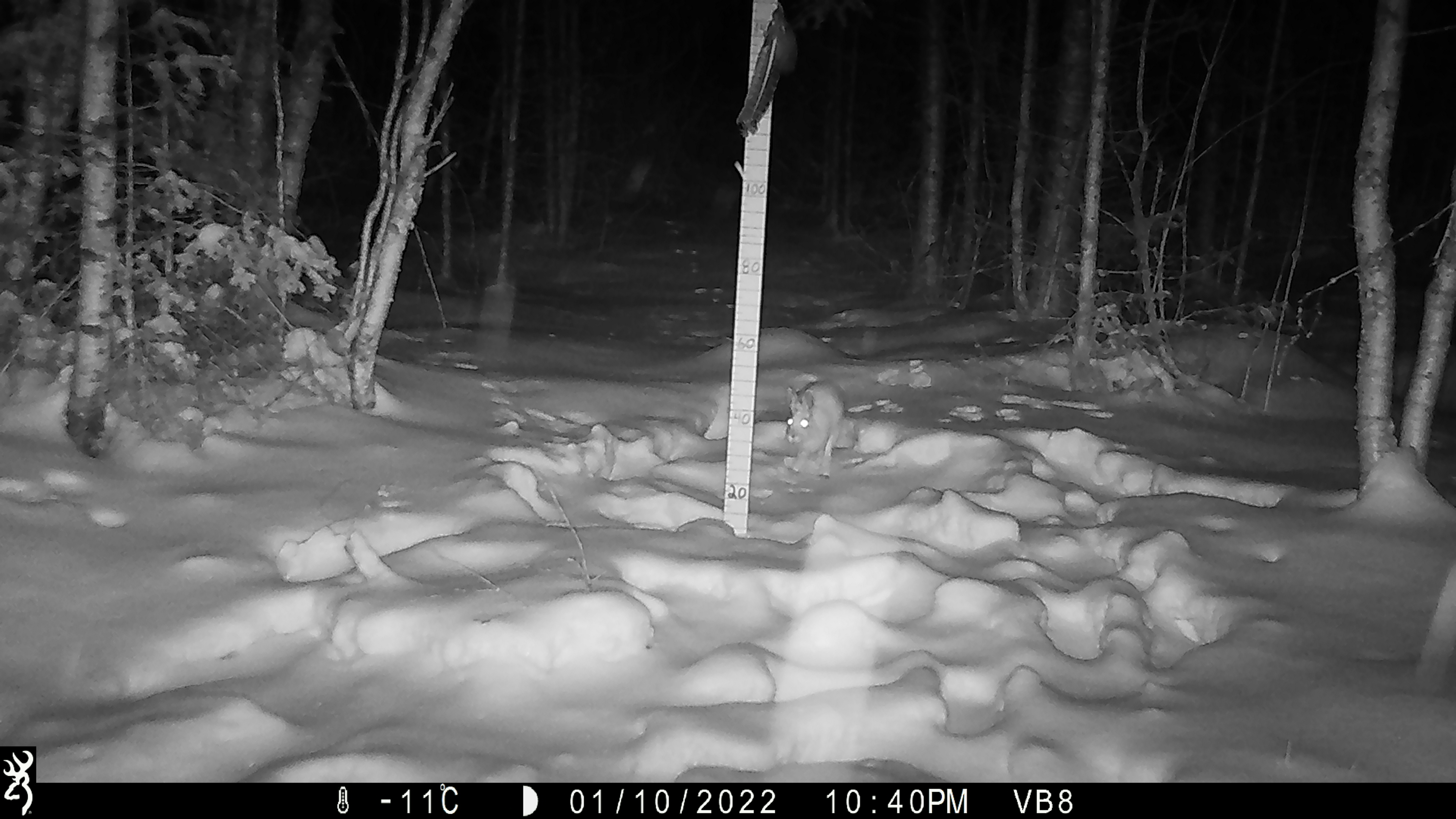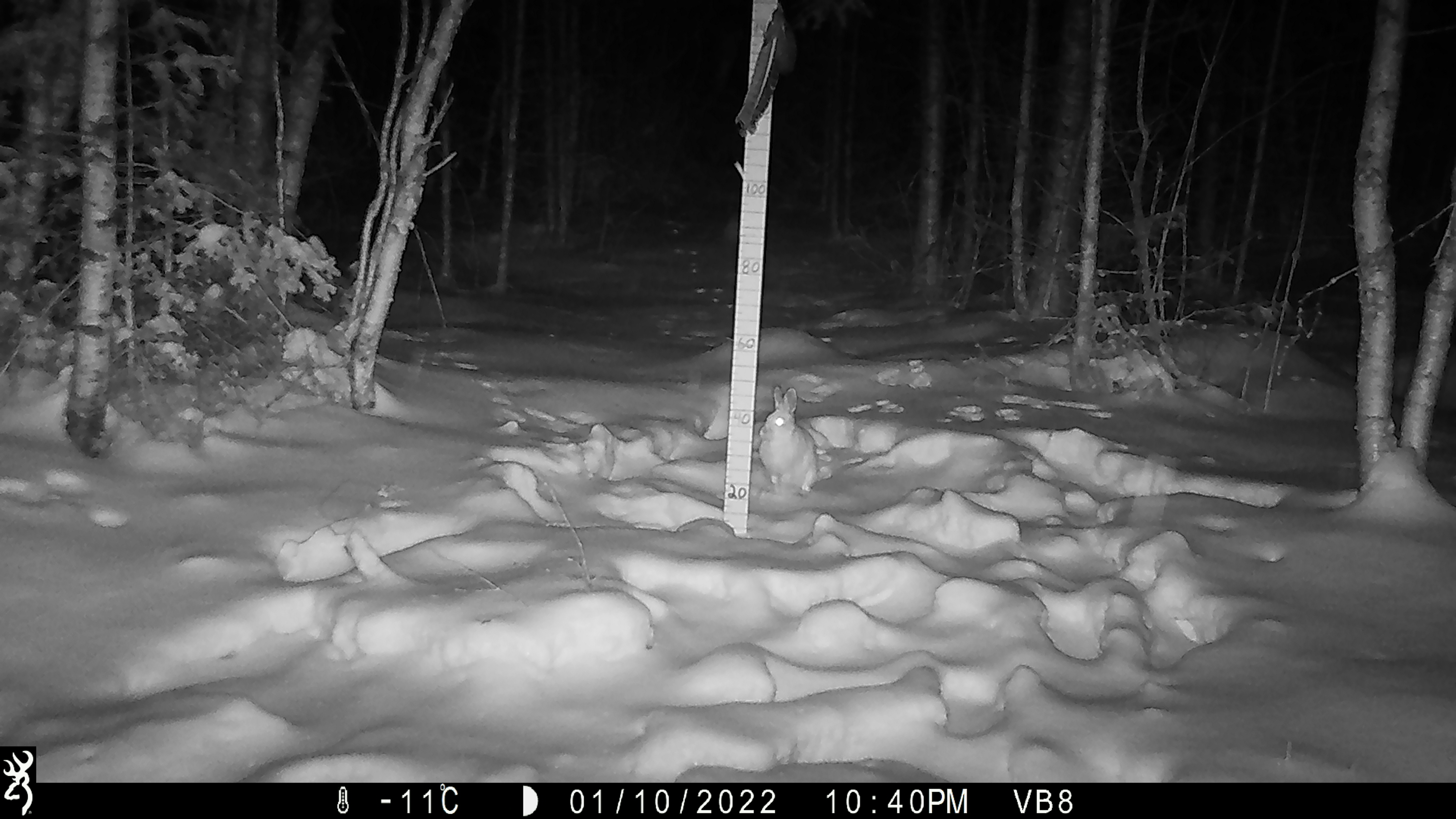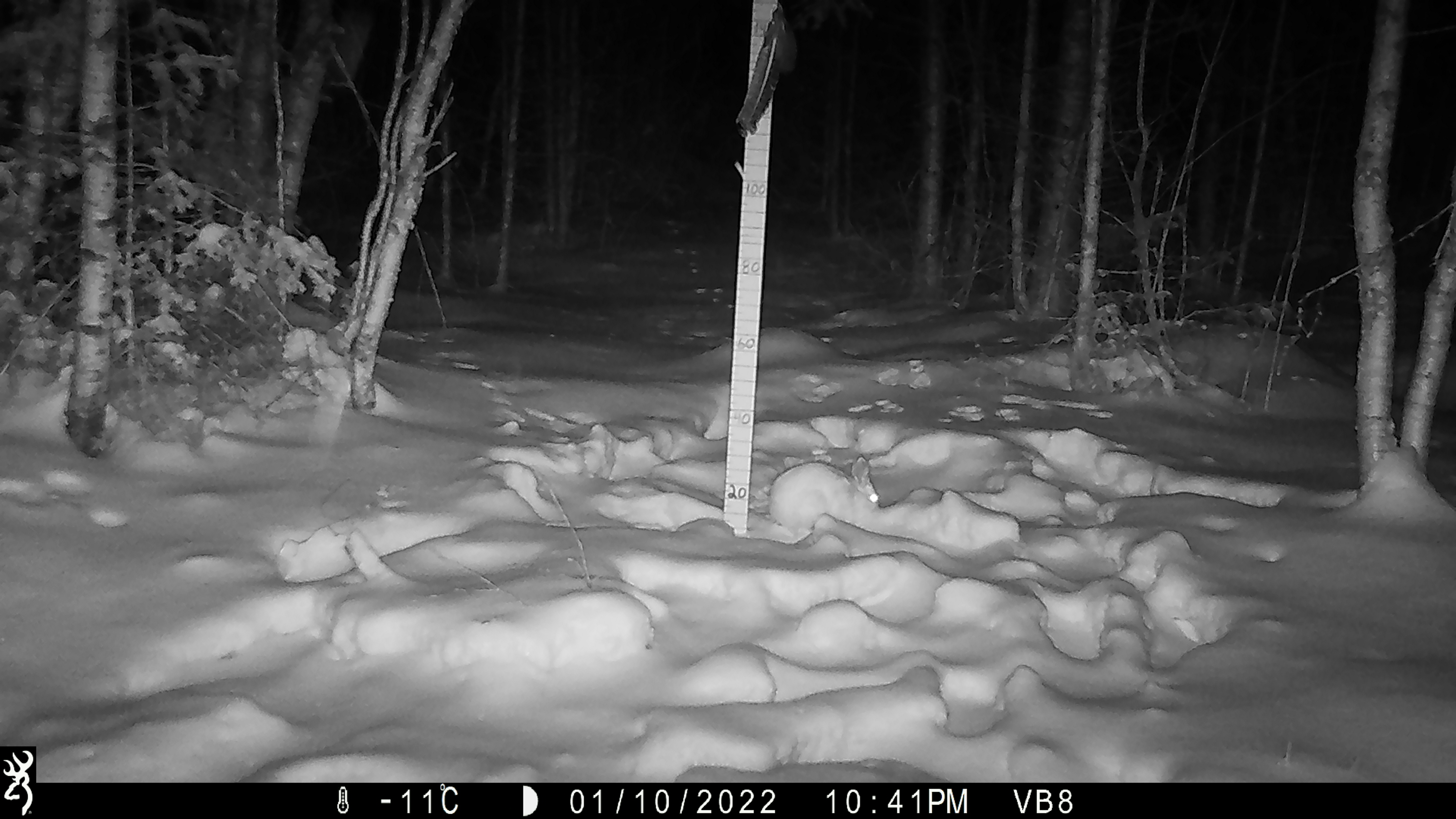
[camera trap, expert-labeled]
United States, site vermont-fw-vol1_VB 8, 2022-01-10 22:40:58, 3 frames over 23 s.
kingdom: Animalia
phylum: Chordata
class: Mammalia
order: Lagomorpha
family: Leporidae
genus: Lepus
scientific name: Lepus americanus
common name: snowshoe hare